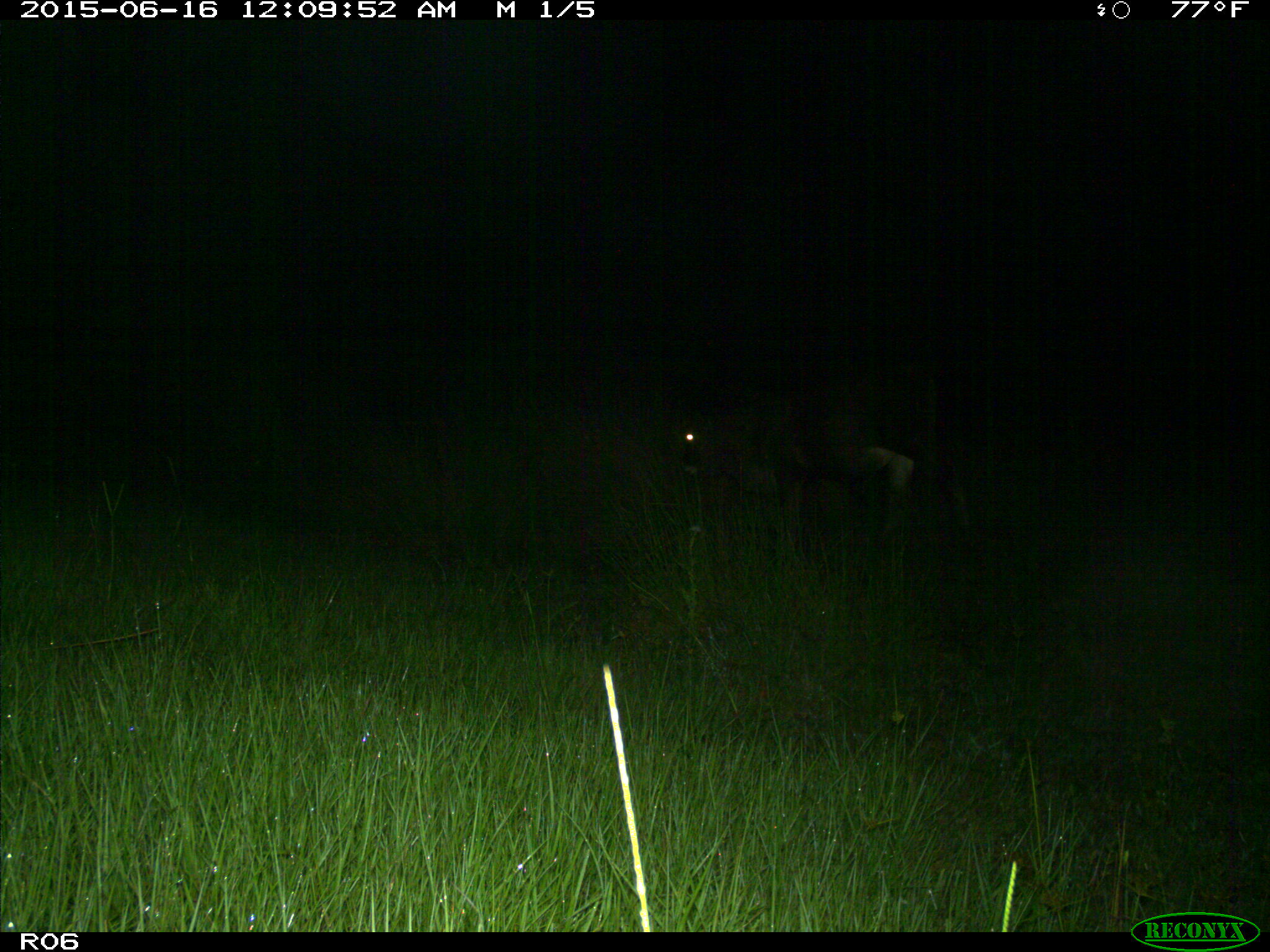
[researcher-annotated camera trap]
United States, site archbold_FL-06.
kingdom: Animalia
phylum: Chordata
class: Mammalia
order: Artiodactyla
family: Bovidae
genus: Bos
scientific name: Bos taurus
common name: domestic cow